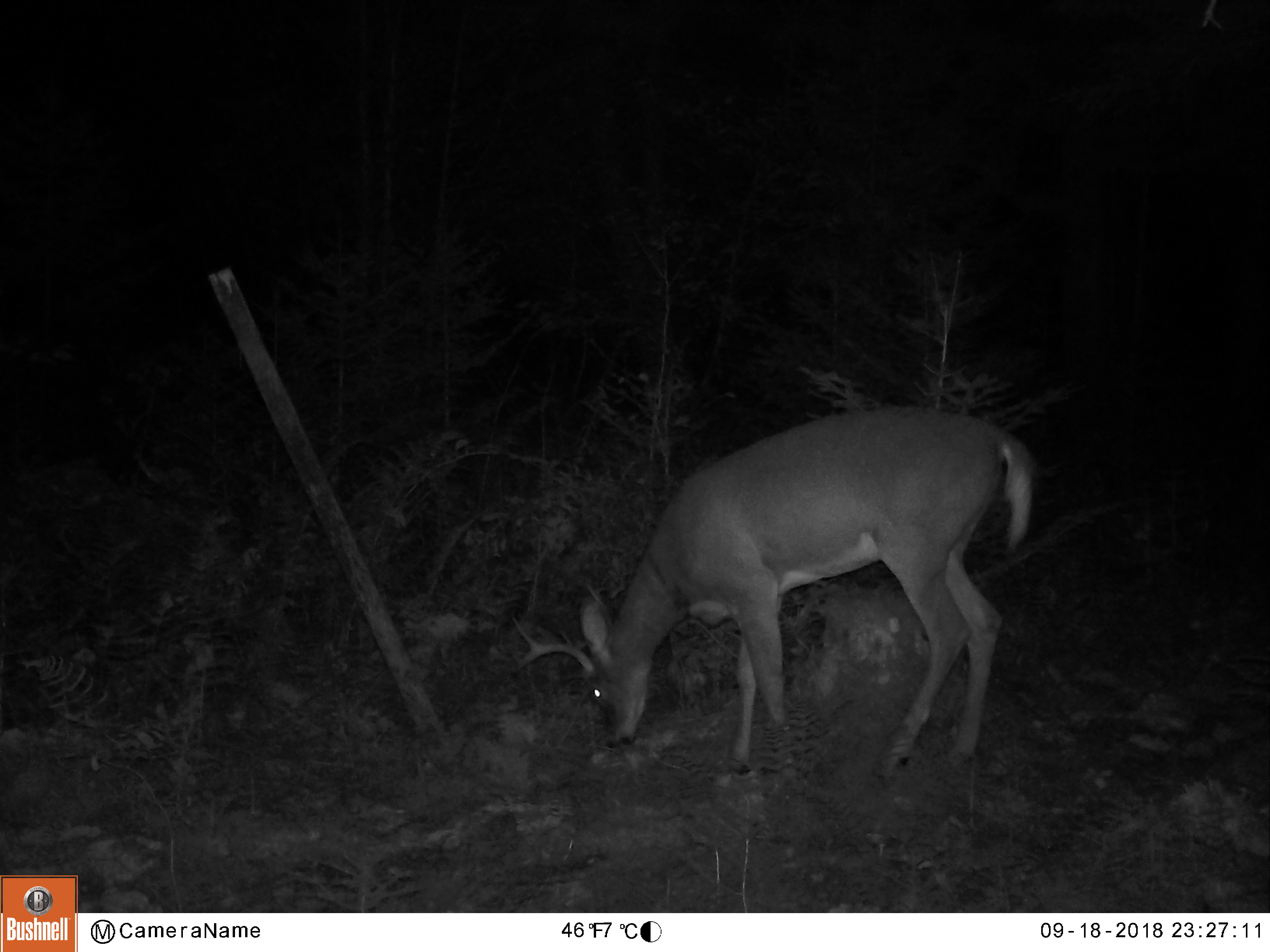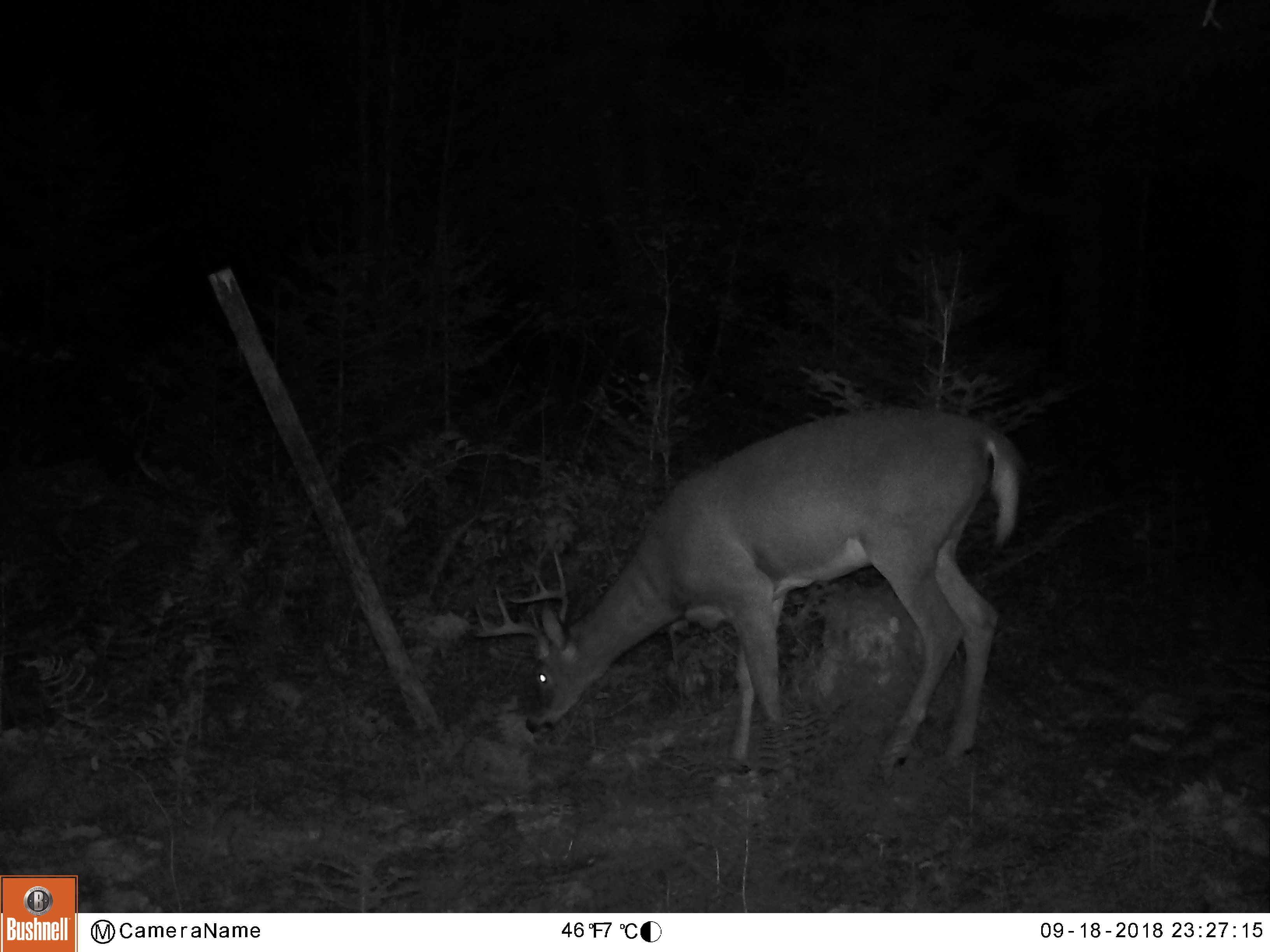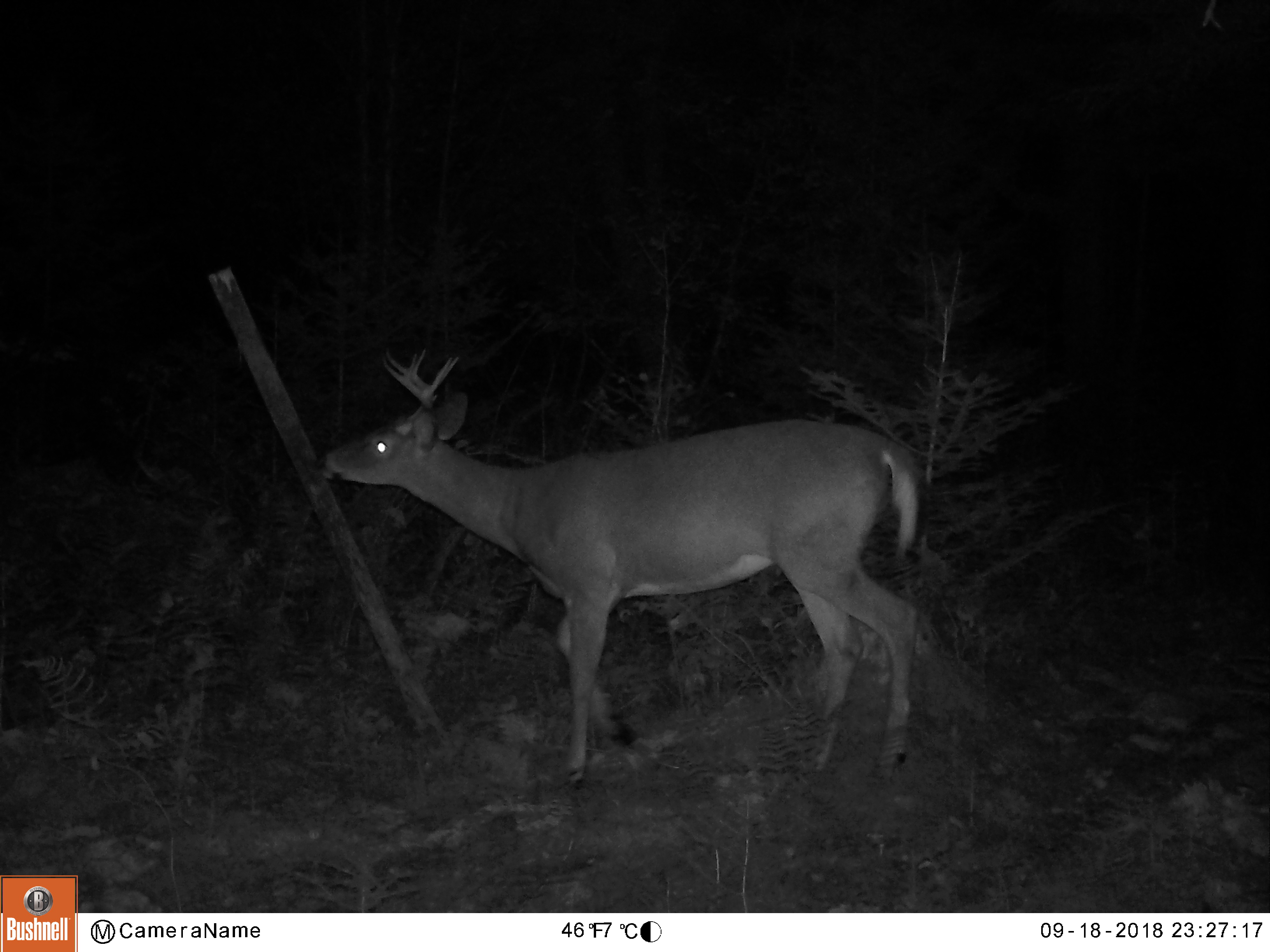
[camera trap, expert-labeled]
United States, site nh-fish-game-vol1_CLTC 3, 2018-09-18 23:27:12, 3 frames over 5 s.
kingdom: Animalia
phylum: Chordata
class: Mammalia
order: Artiodactyla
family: Cervidae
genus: Odocoileus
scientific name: Odocoileus virginianus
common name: white-tailed deer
White-tailed deer (Odocoileus virginianus).